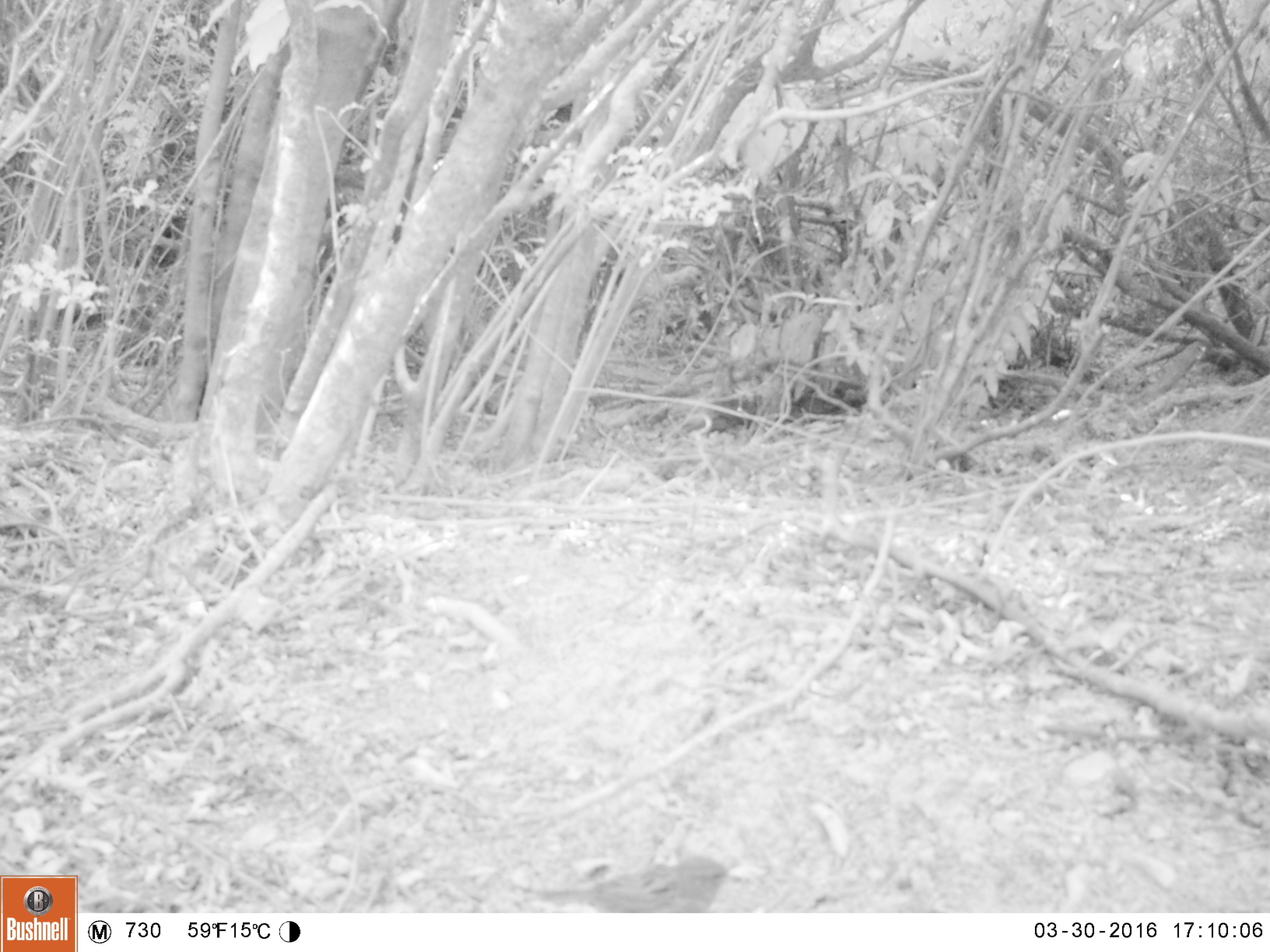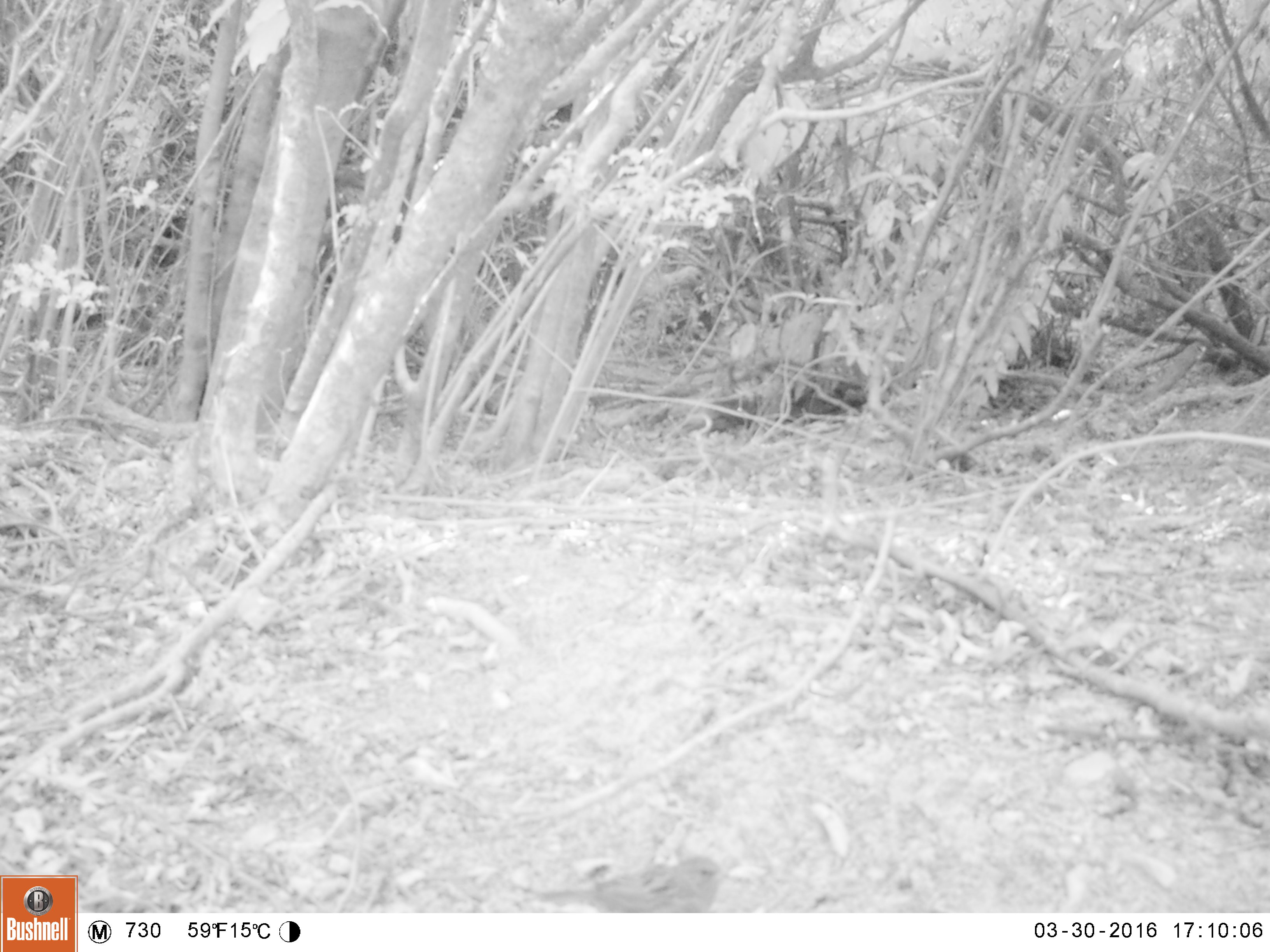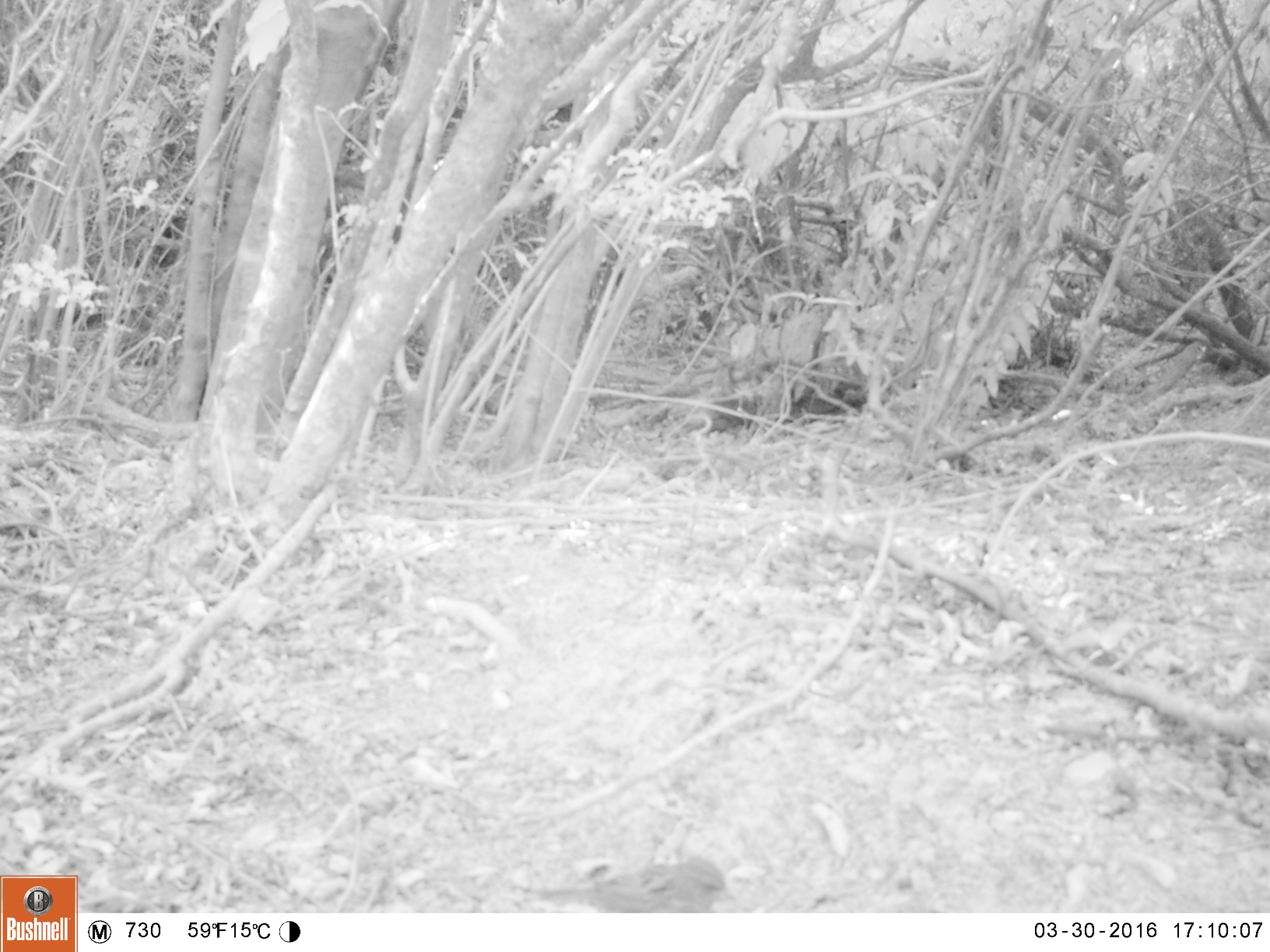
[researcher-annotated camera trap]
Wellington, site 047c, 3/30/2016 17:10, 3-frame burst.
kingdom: Animalia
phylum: Chordata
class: Aves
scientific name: Aves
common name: bird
Bird (Aves).